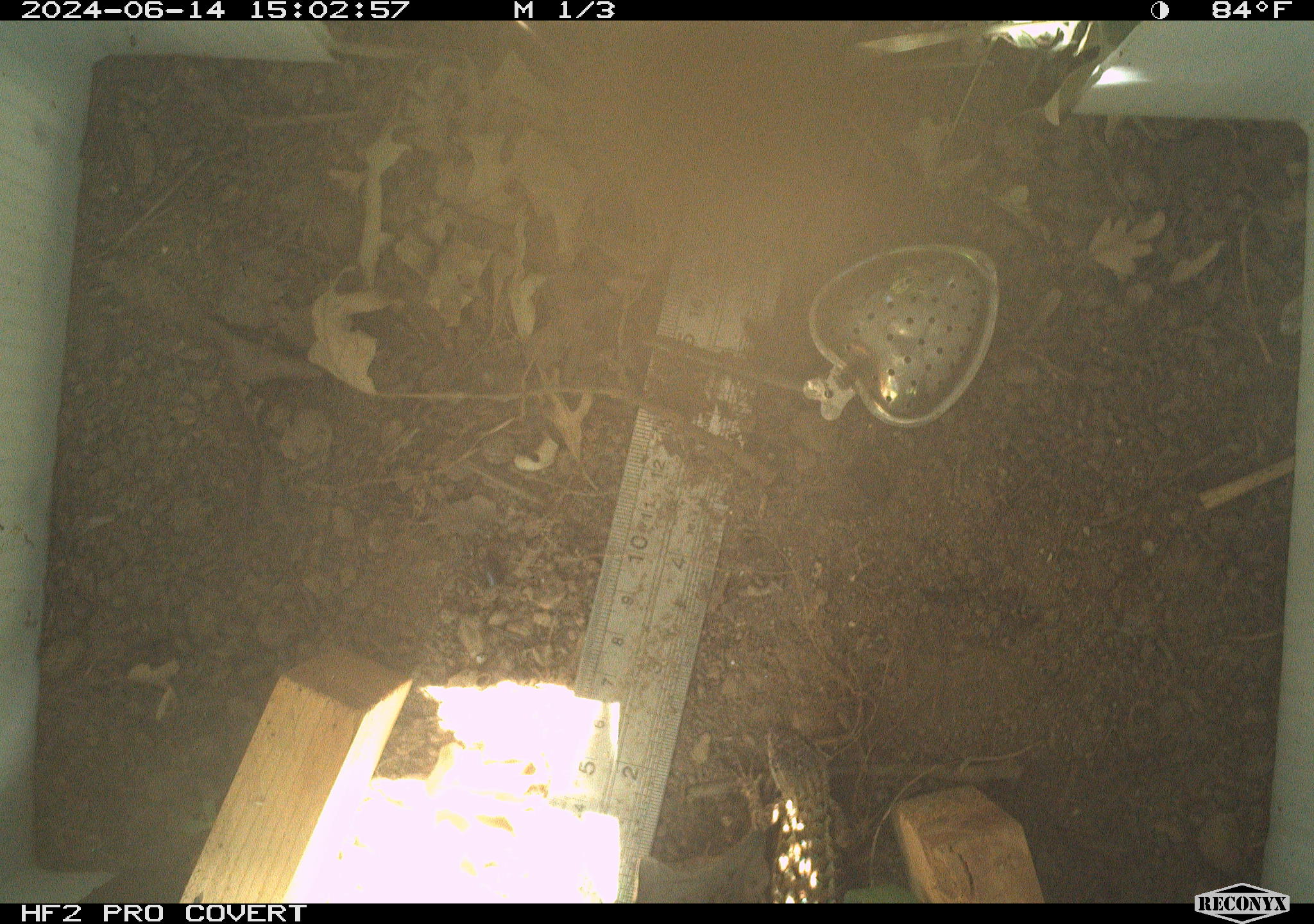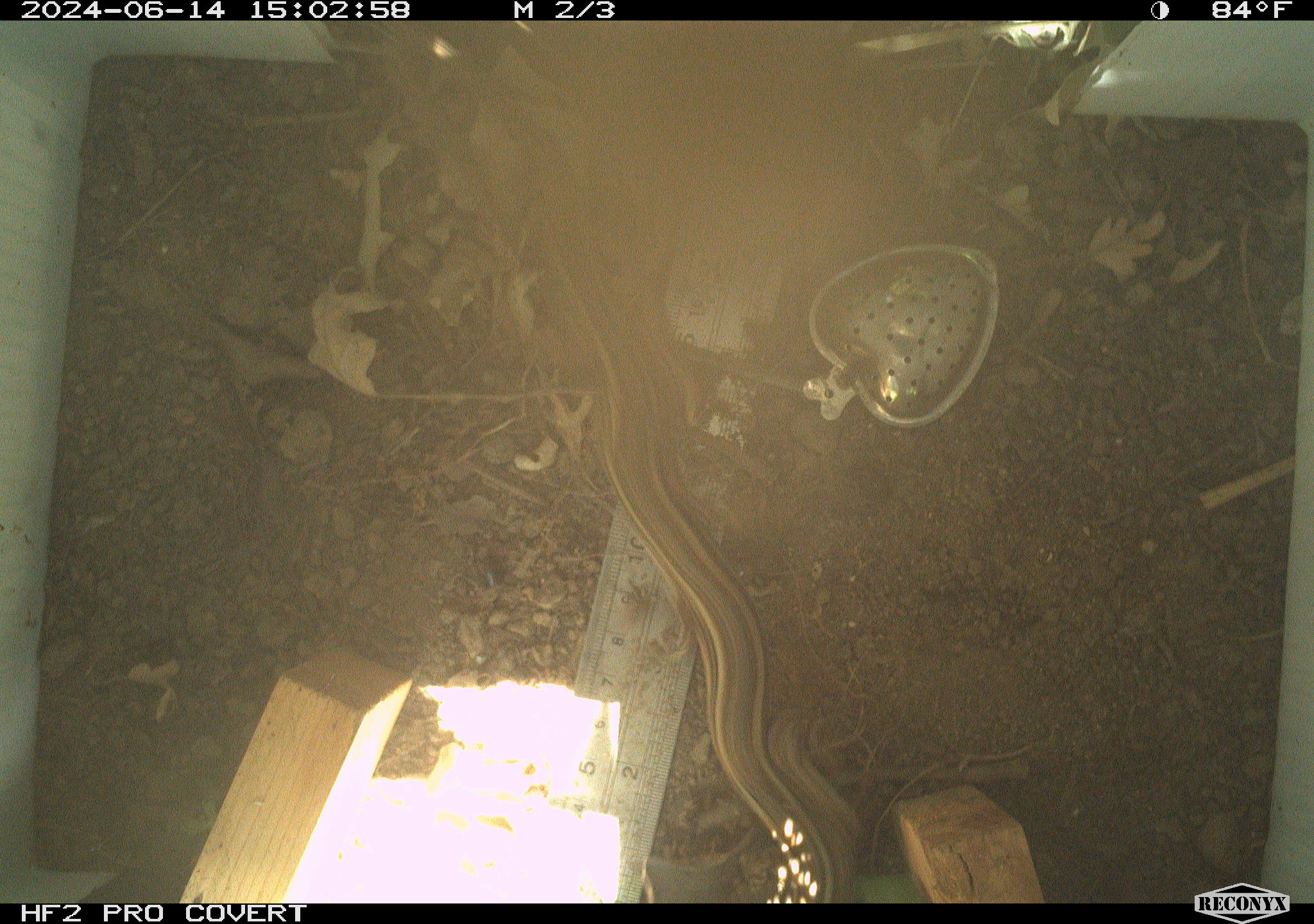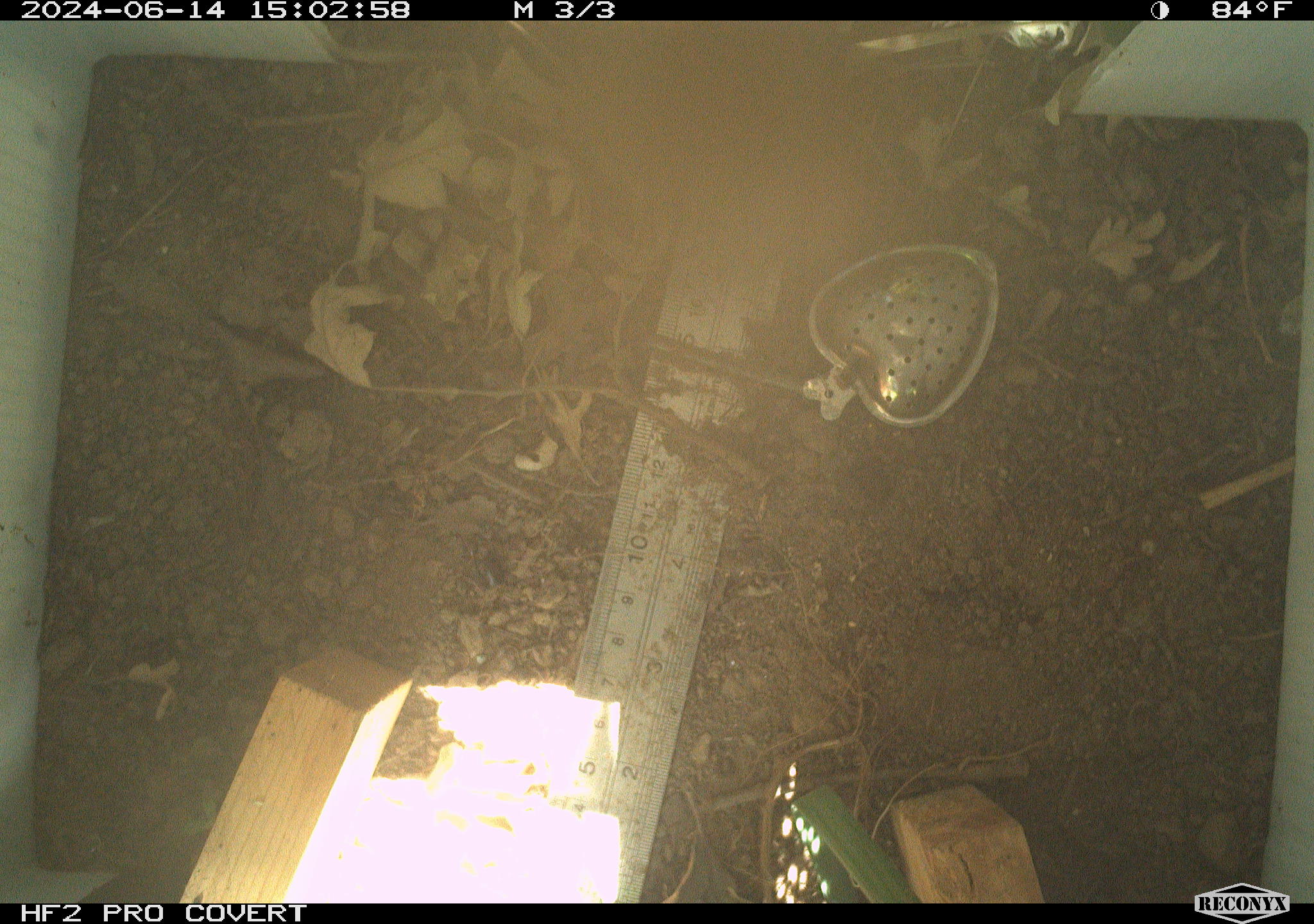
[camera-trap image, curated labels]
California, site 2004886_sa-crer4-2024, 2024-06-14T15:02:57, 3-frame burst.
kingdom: Animalia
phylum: Chordata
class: Reptilia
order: Squamata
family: Phrynosomatidae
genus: Sceloporus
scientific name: Sceloporus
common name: spiny lizards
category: sceloporus species